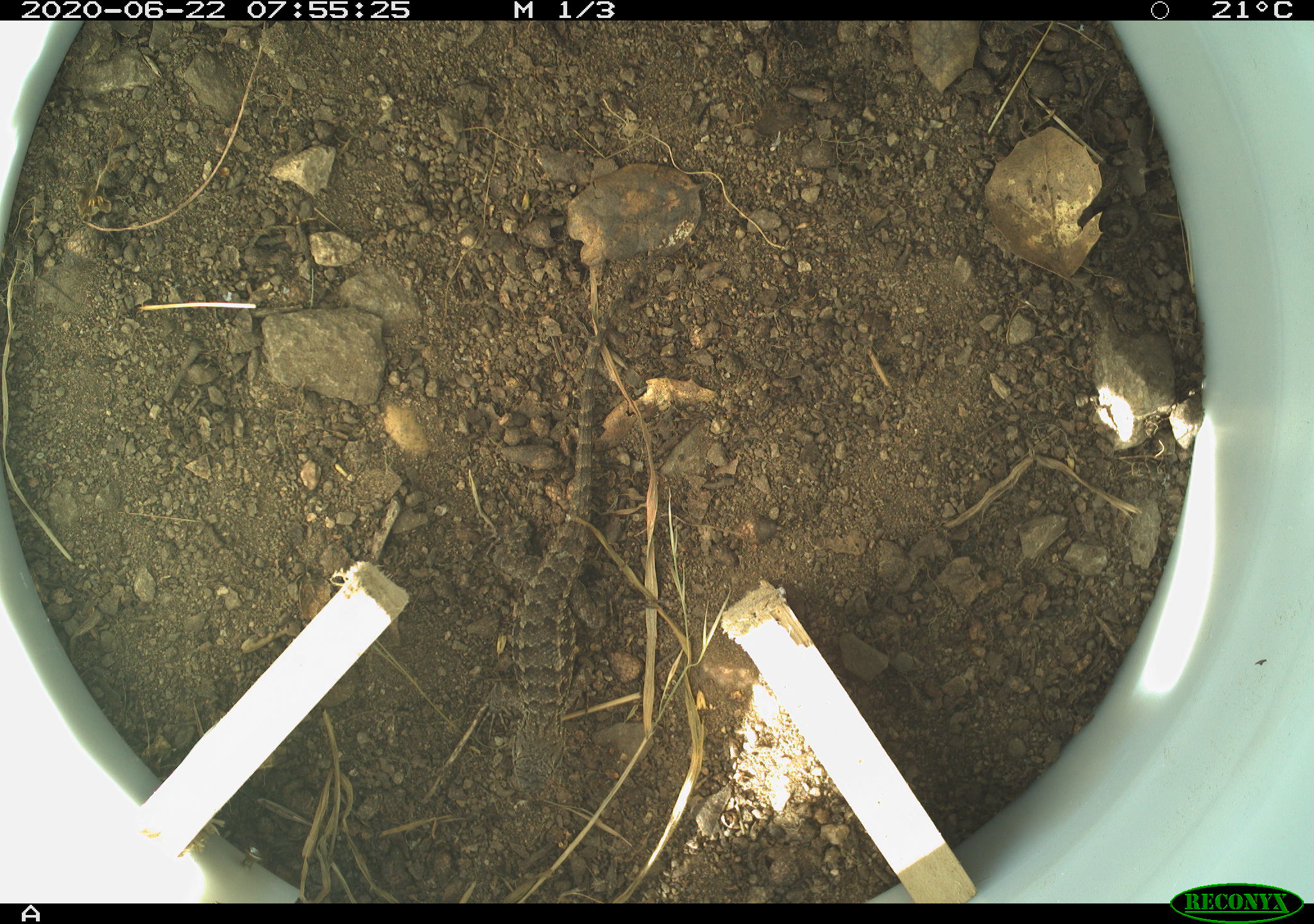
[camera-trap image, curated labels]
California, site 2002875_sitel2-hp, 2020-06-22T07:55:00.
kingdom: Animalia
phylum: Chordata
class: Reptilia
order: Squamata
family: Phrynosomatidae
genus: Sceloporus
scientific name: Sceloporus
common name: spiny lizards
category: sceloporus species